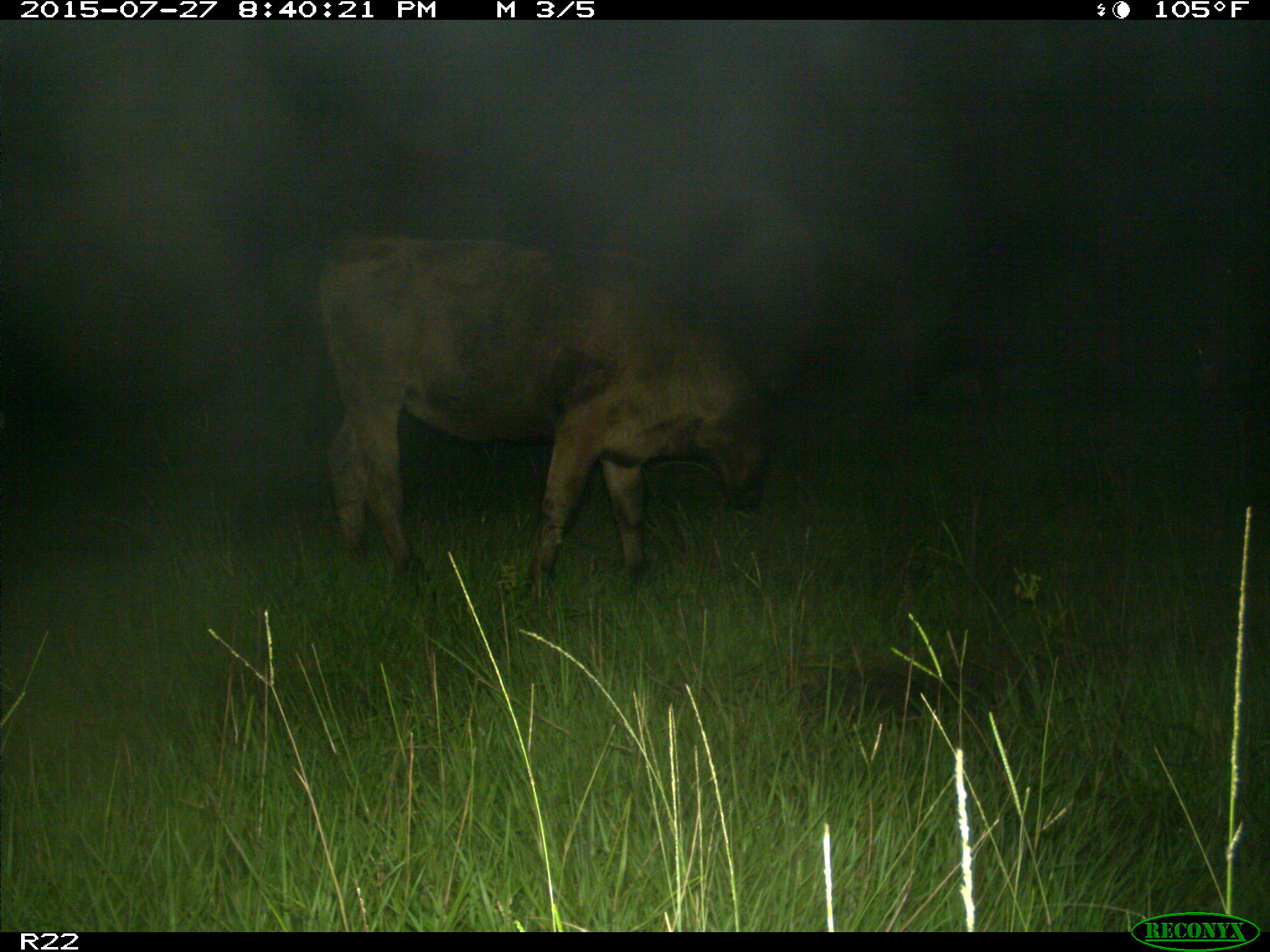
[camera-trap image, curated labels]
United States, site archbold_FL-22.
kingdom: Animalia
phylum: Chordata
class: Mammalia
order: Artiodactyla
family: Bovidae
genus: Bos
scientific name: Bos taurus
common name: domestic cow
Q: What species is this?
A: Bos taurus (domestic cow).